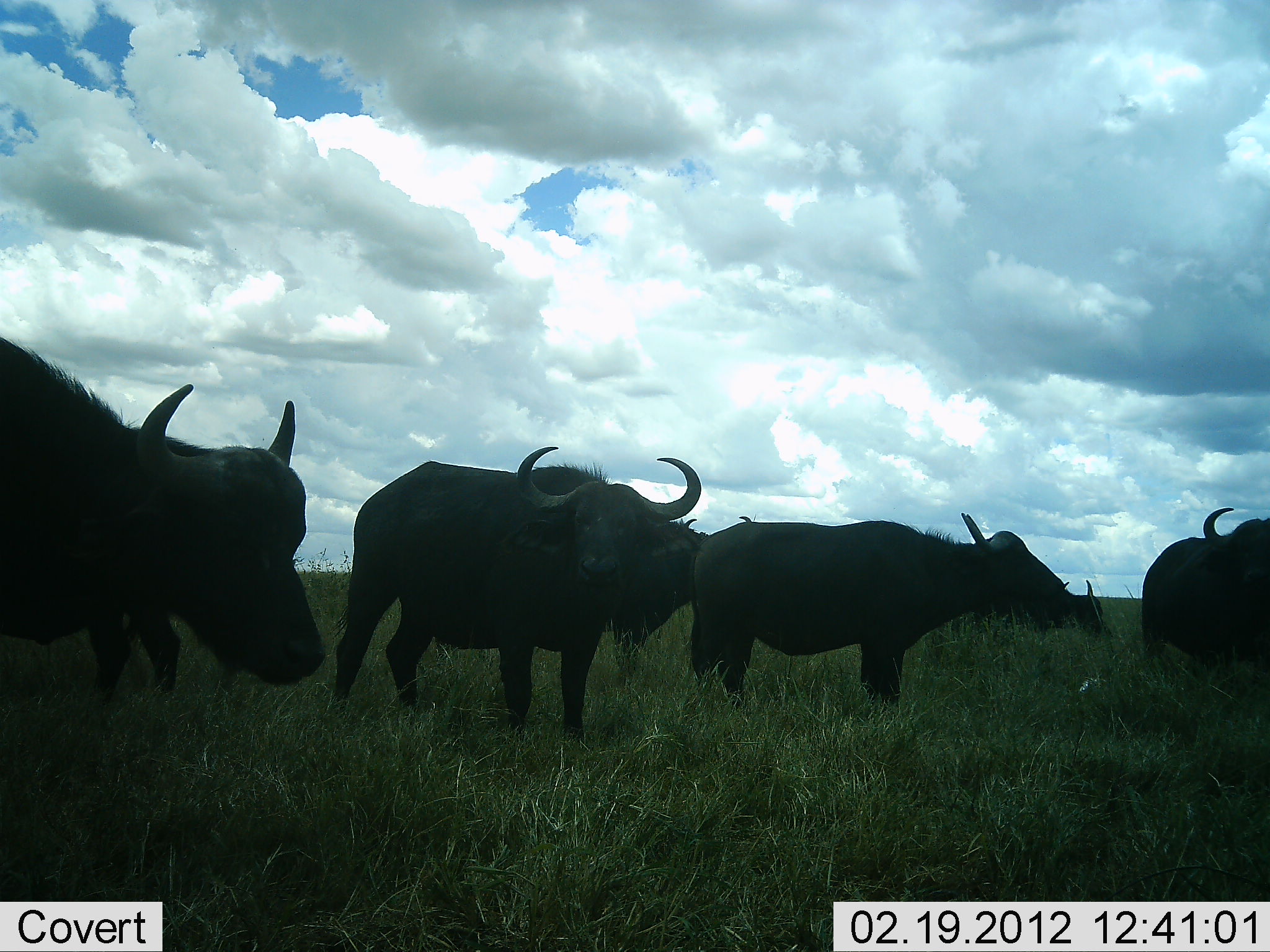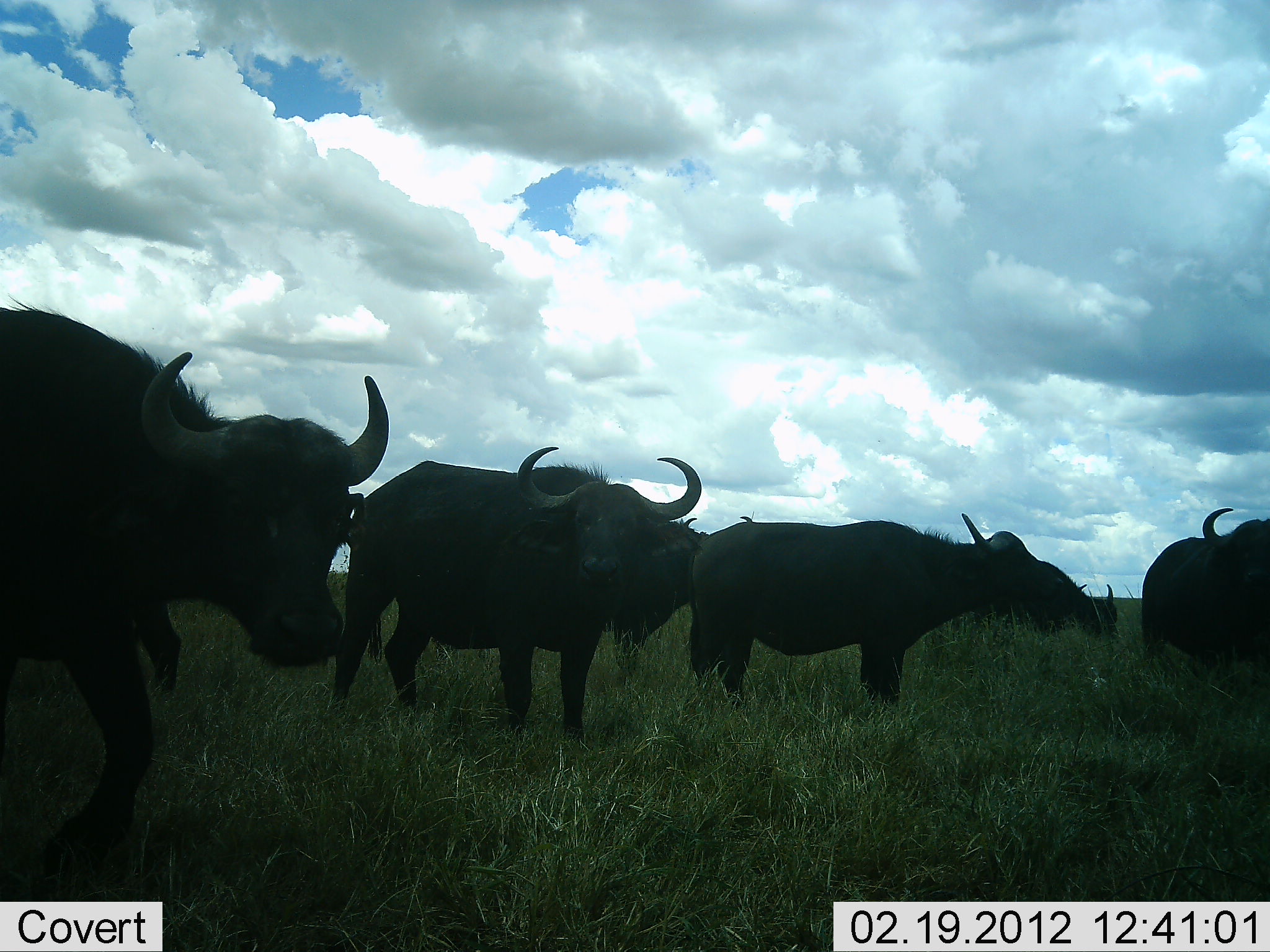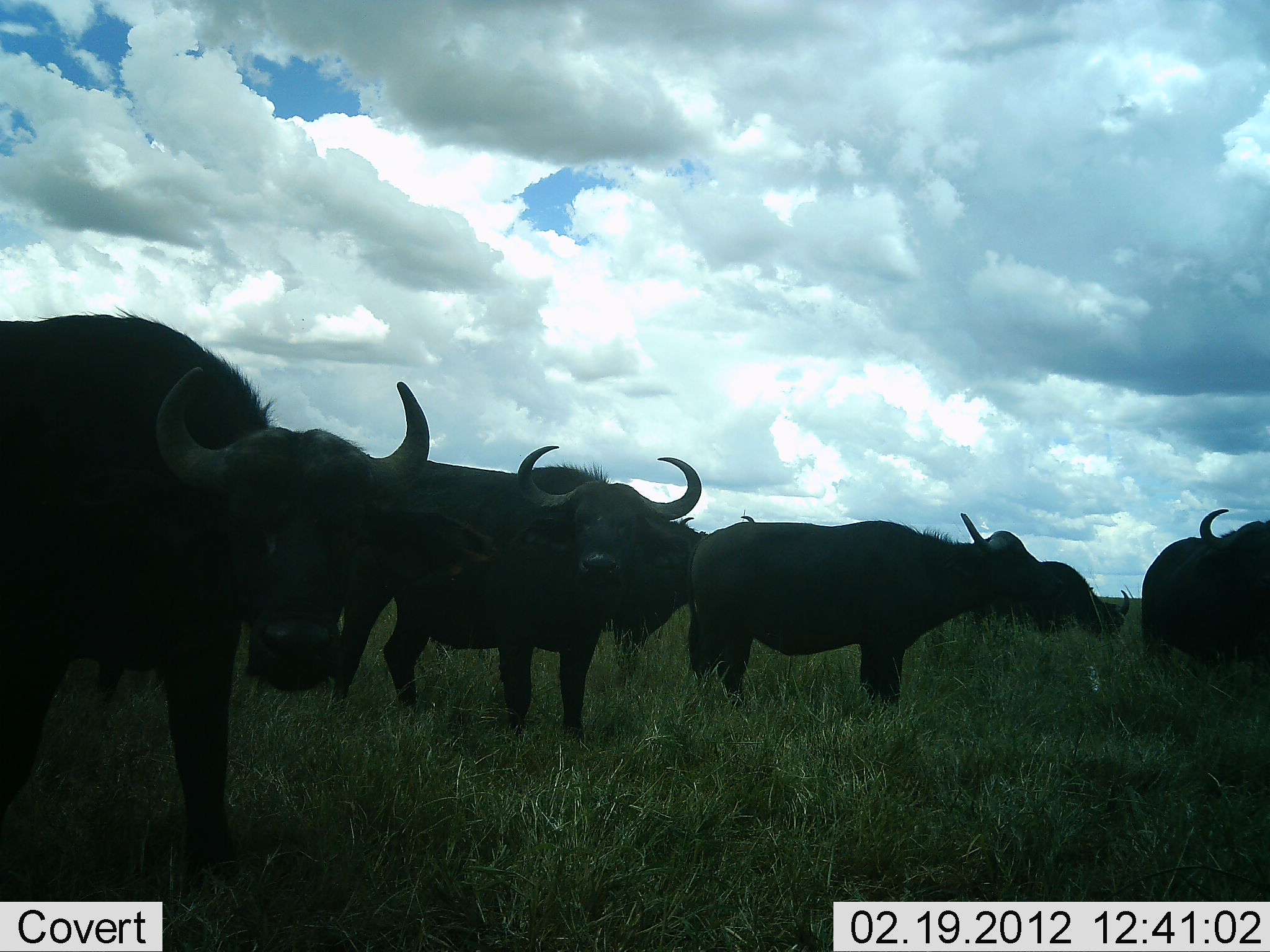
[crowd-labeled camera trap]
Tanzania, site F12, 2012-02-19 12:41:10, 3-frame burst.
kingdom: Animalia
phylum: Chordata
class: Mammalia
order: Artiodactyla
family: Bovidae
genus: Syncerus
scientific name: Syncerus caffer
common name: cape buffalo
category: buffalo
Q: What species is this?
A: Buffalo (cape buffalo) (Syncerus caffer).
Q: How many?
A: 7.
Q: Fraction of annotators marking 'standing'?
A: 91%.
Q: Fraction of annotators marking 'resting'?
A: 5%.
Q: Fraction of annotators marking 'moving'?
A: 32%.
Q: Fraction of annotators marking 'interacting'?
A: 5%.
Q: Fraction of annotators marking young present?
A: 0%.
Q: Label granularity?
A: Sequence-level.